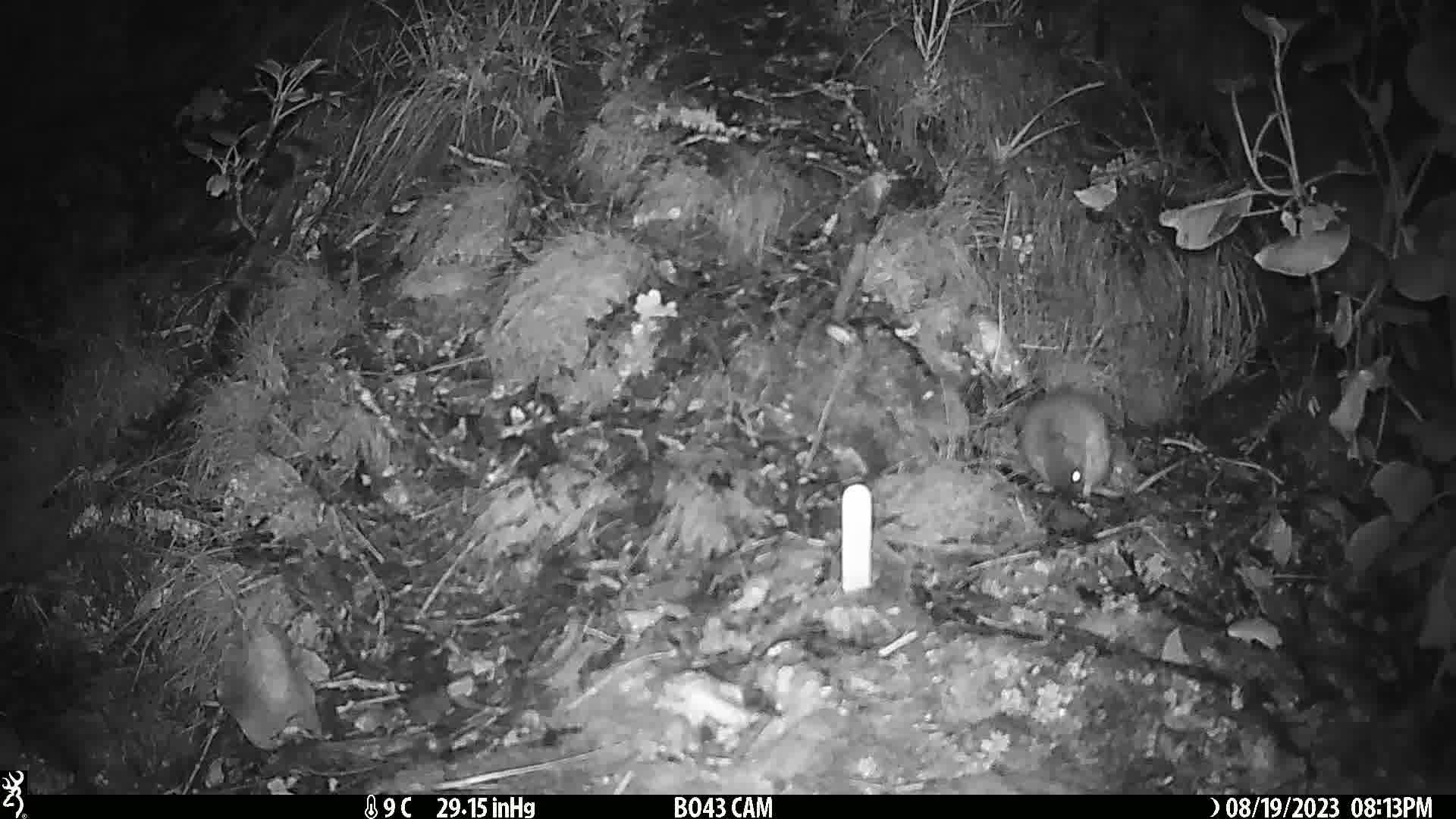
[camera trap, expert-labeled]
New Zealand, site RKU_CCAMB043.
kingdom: Animalia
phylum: Chordata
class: Mammalia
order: Rodentia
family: Muridae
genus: Rattus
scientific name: Rattus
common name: rat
Rat (Rattus).